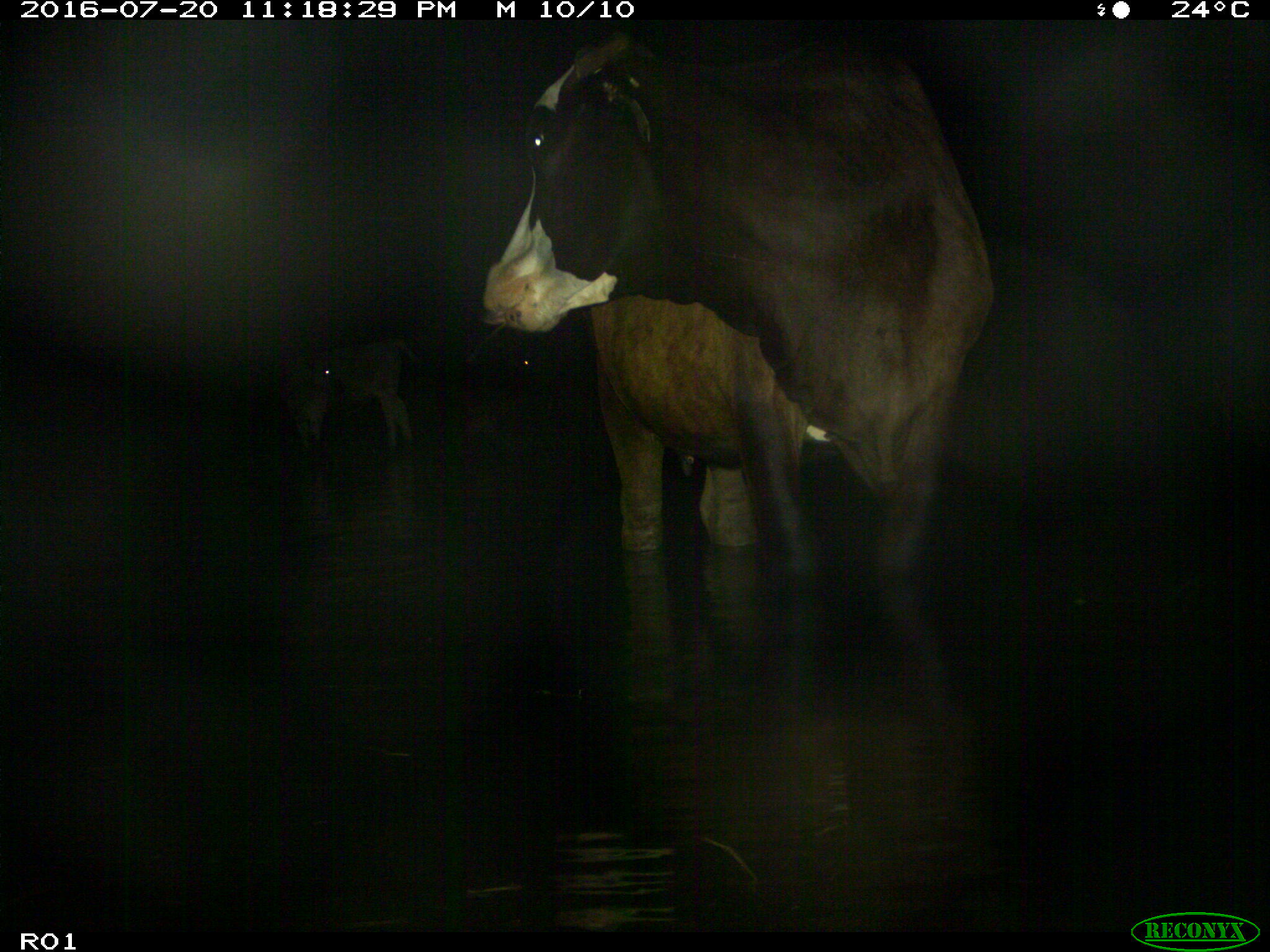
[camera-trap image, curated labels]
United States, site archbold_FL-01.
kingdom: Animalia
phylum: Chordata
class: Mammalia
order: Artiodactyla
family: Bovidae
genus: Bos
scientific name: Bos taurus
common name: domestic cow